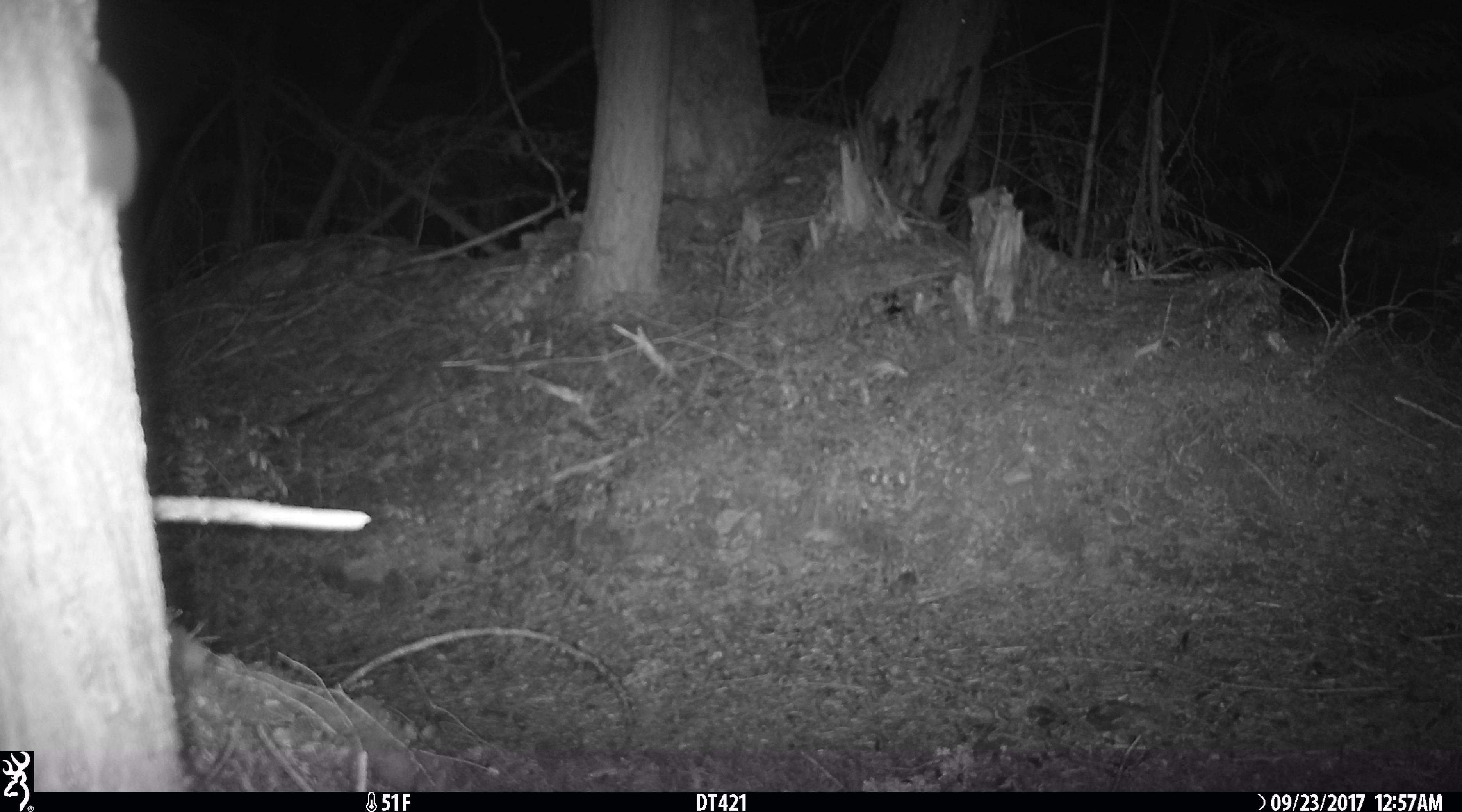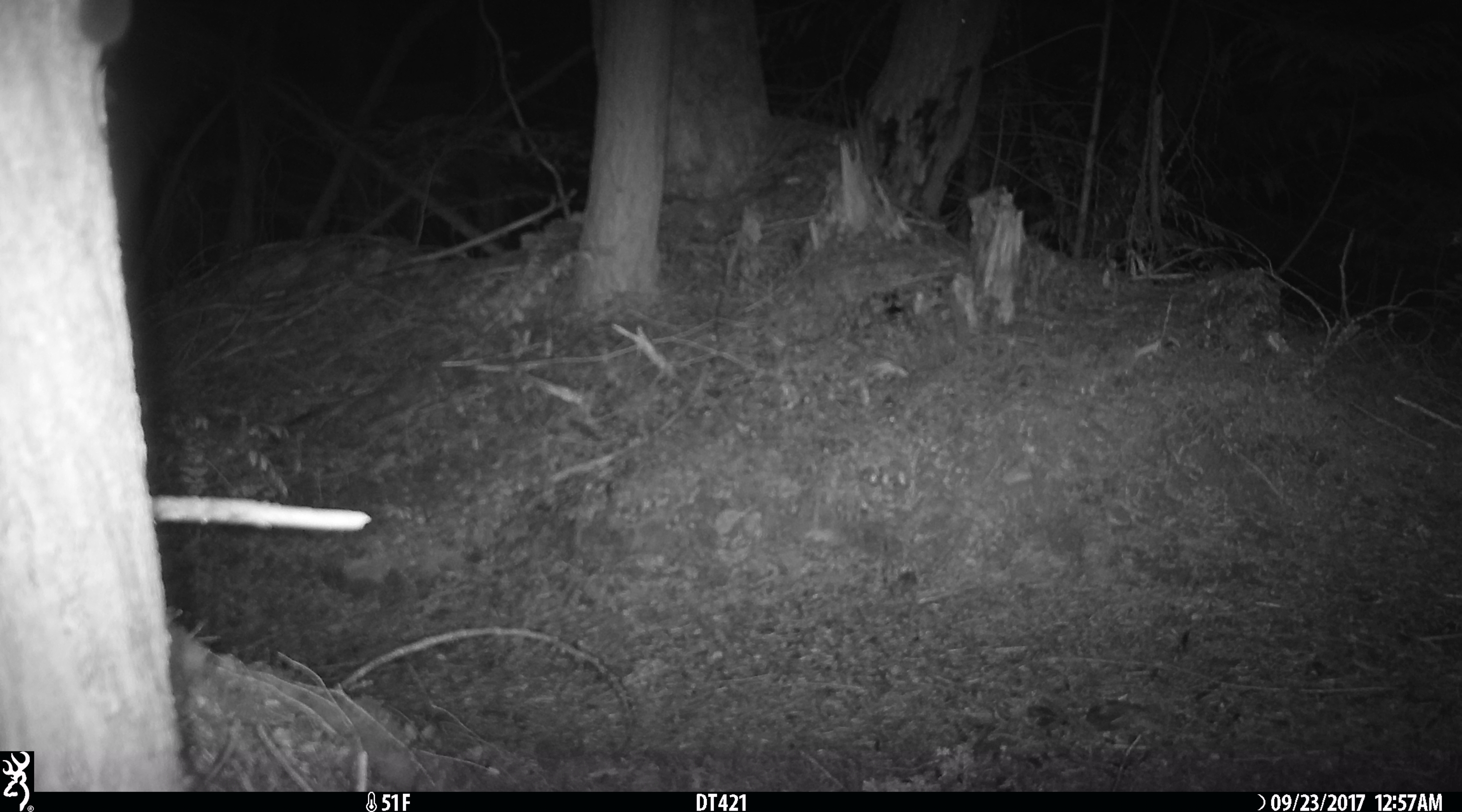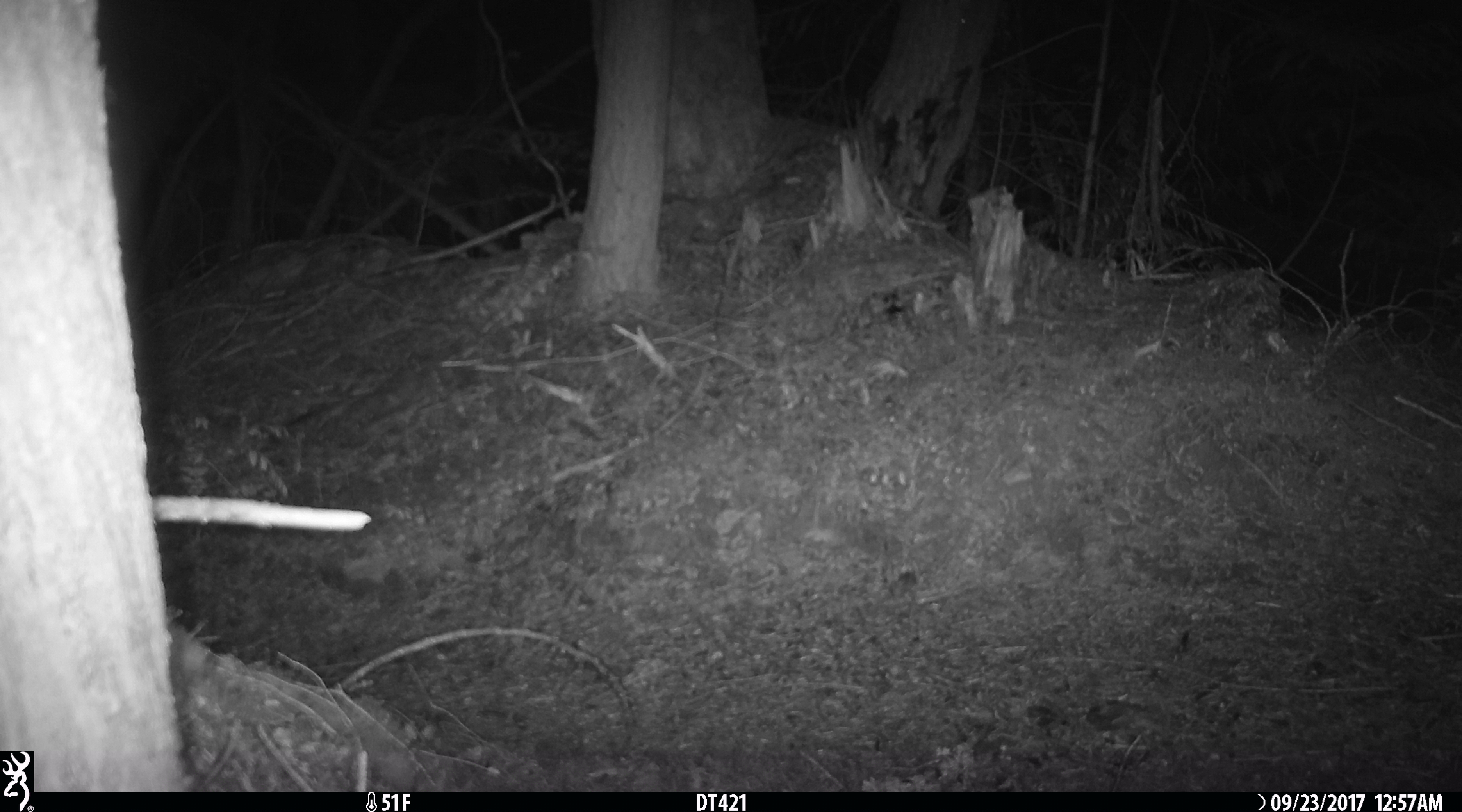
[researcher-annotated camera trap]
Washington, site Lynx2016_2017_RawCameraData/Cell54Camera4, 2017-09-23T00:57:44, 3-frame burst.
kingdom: Animalia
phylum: Chordata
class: Mammalia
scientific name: Mammalia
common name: small mammal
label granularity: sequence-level